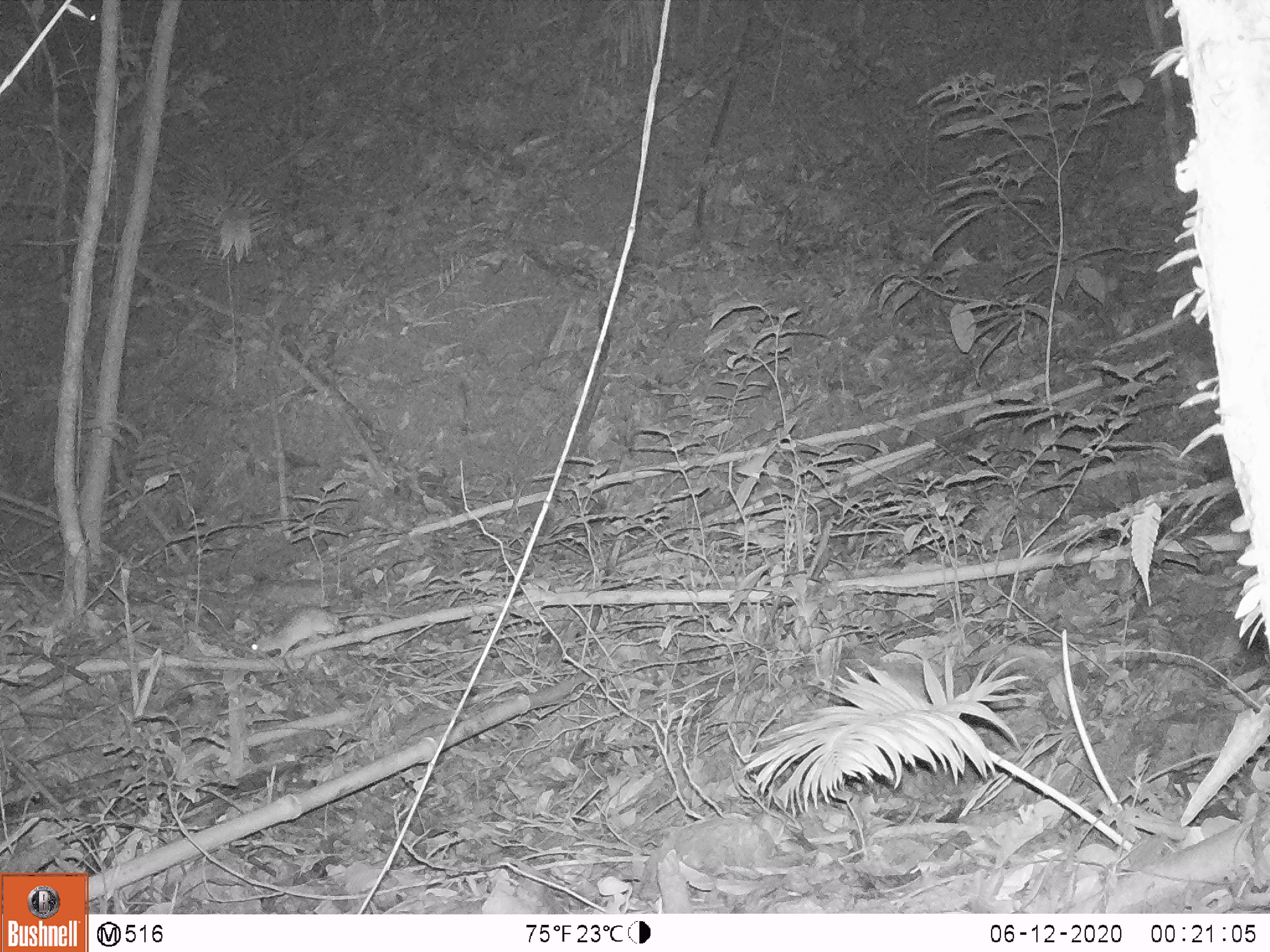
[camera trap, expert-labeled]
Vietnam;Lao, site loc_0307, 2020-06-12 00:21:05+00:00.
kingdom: Animalia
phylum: Chordata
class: Mammalia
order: Rodentia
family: Muridae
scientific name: Muridae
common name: old-world mice and rats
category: unidentified murid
Unidentified murid (old-world mice and rats) (Muridae). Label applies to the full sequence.